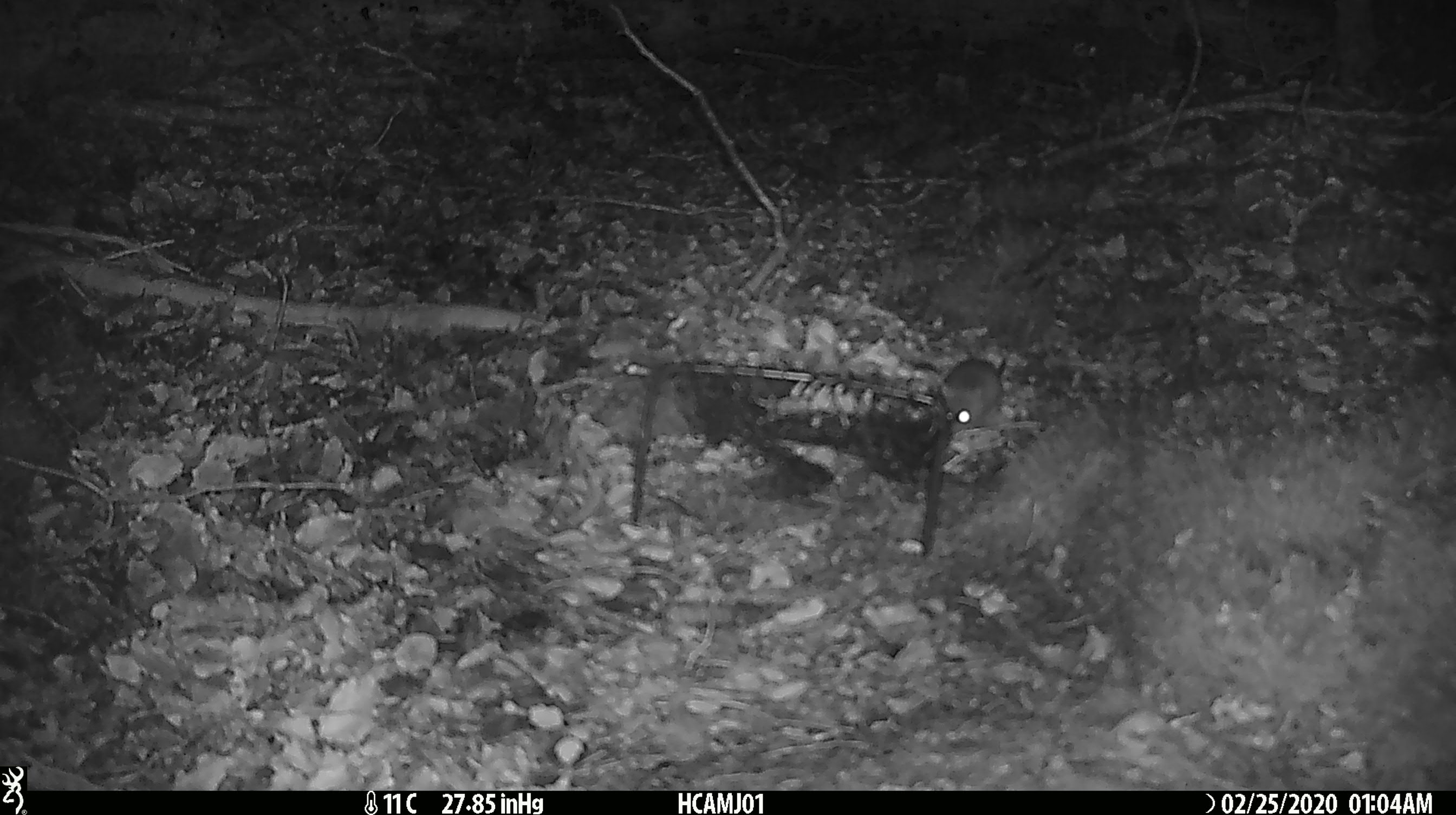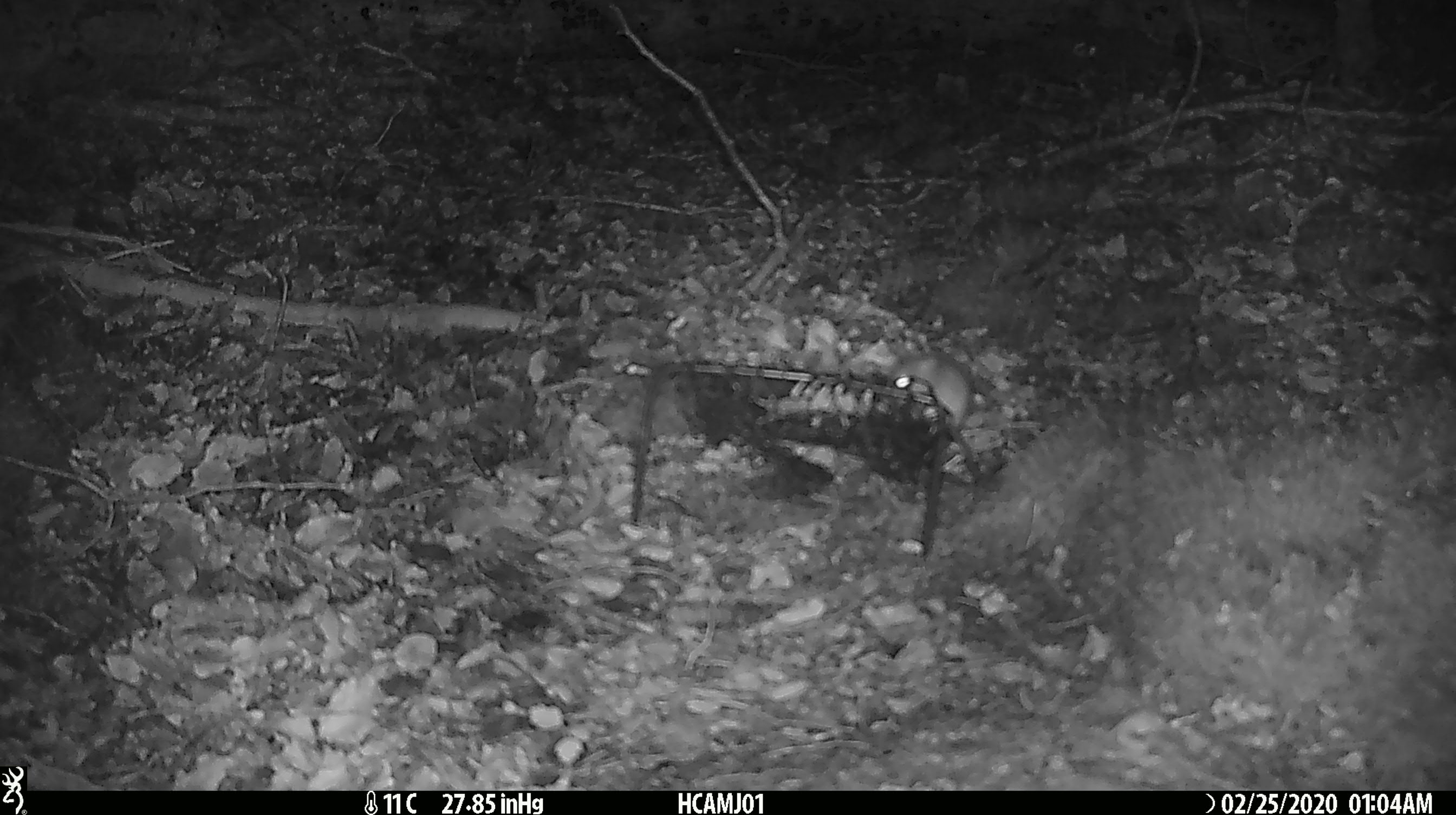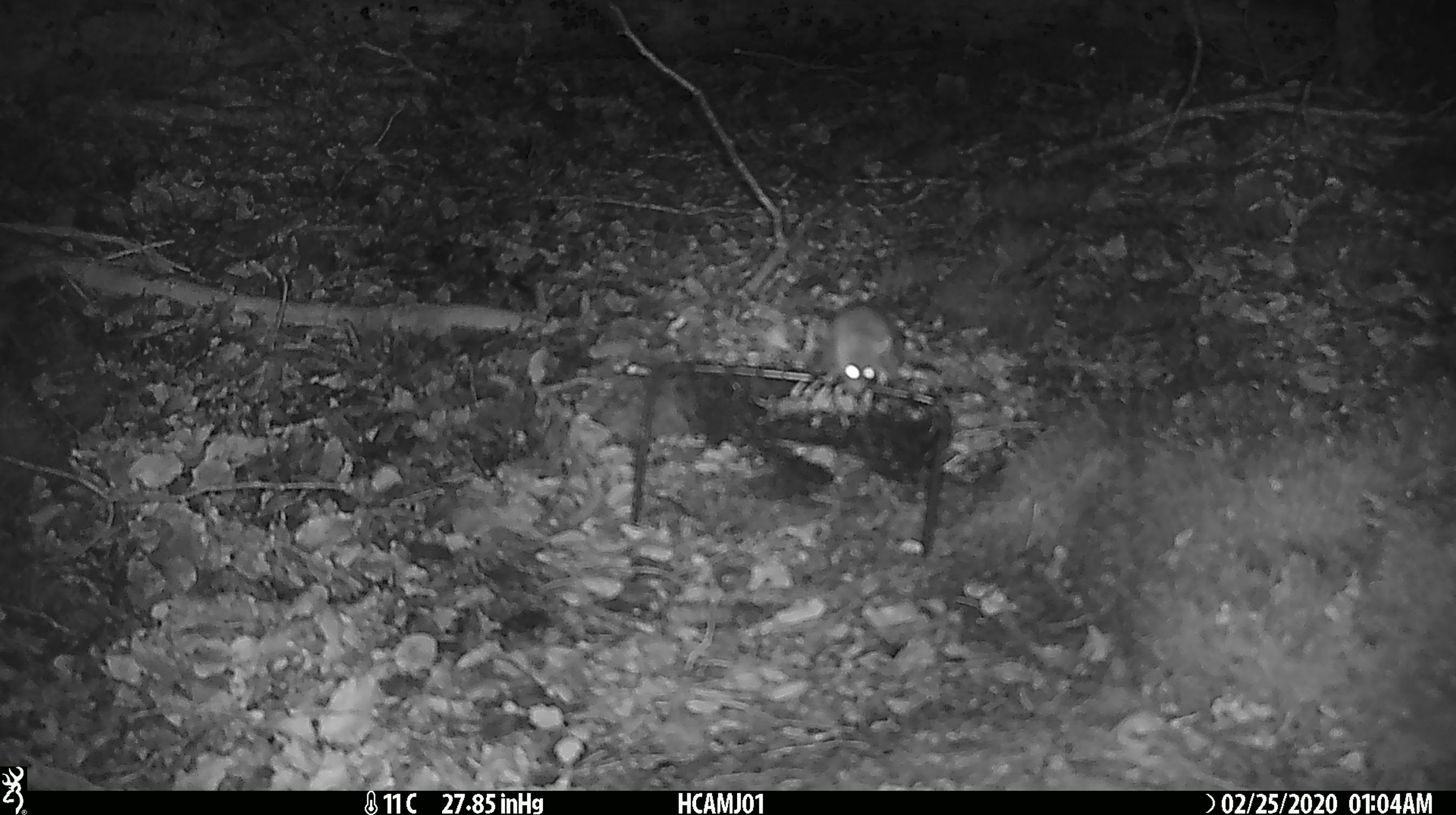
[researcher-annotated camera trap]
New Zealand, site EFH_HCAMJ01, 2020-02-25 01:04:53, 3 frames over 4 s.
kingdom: Animalia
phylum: Chordata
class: Mammalia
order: Rodentia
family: Muridae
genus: Mus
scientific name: Mus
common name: mouse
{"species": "mouse (Mus)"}